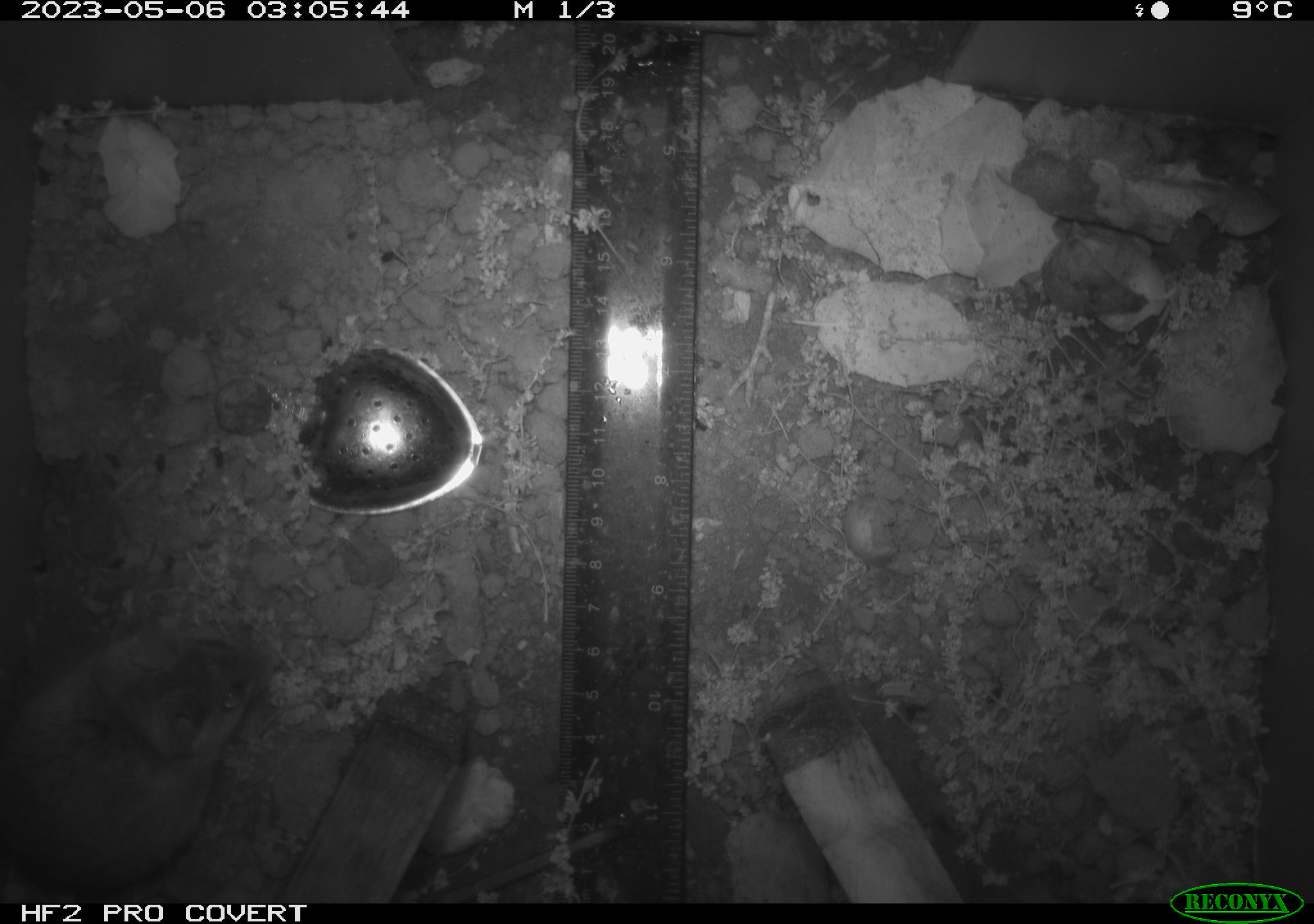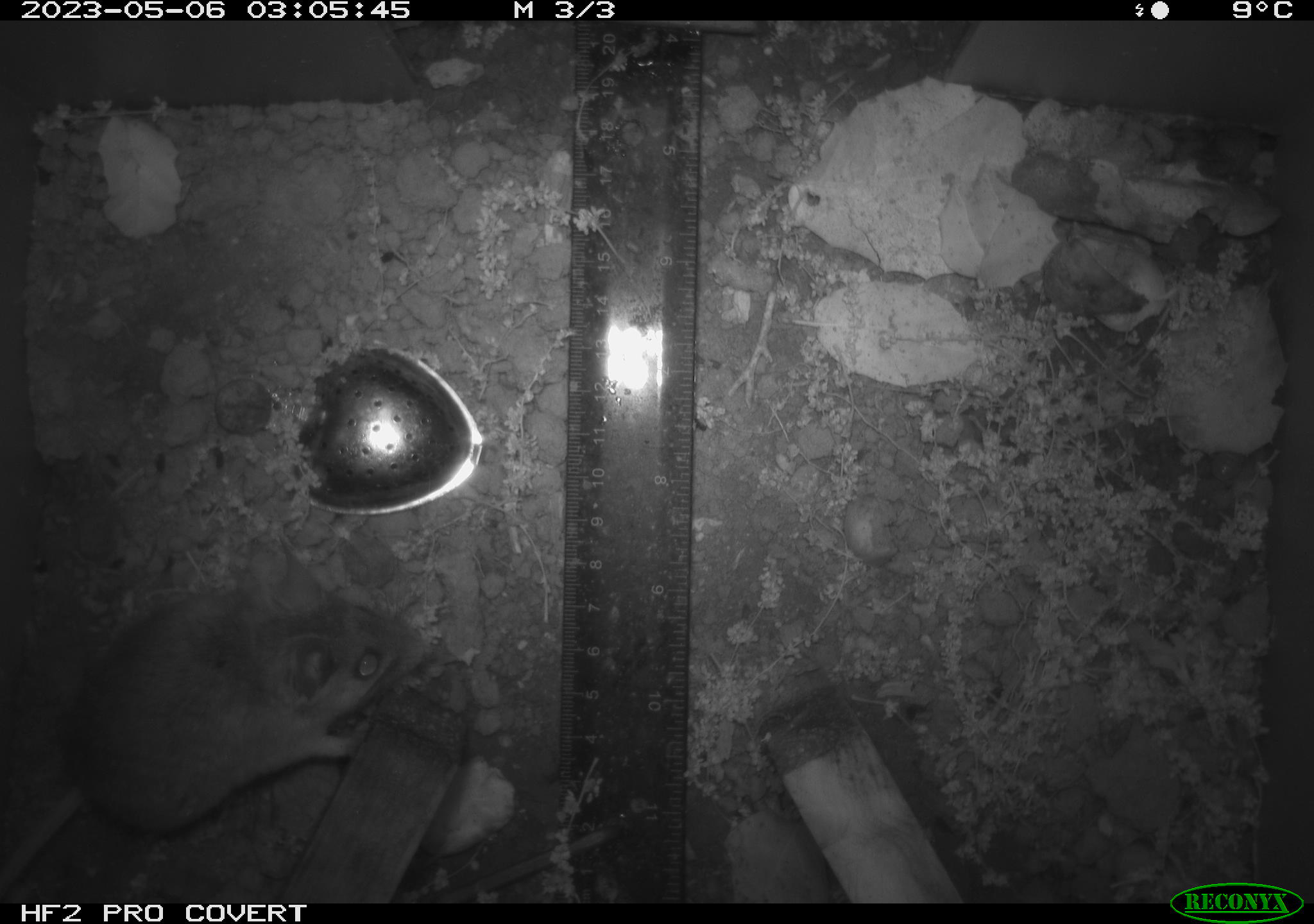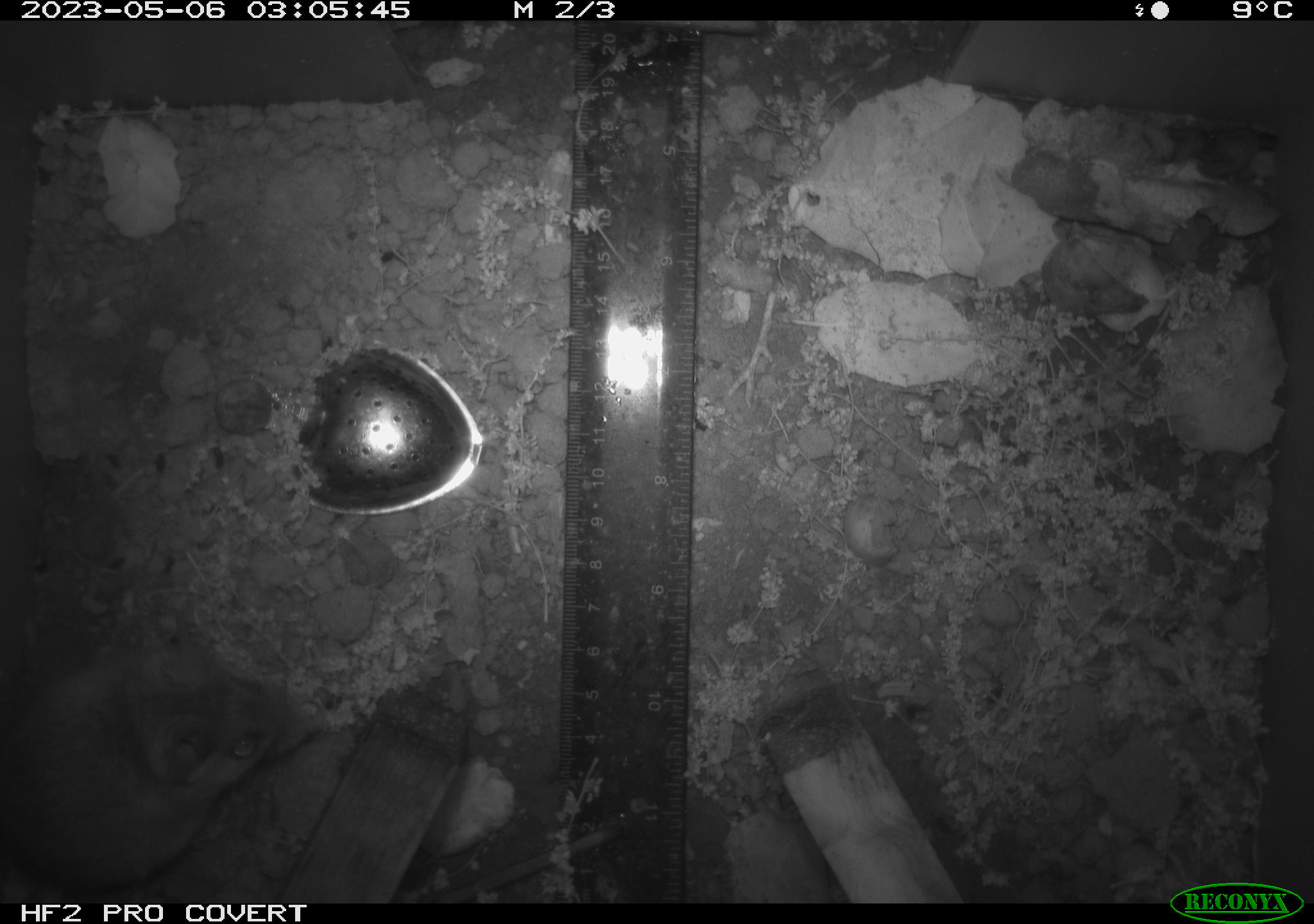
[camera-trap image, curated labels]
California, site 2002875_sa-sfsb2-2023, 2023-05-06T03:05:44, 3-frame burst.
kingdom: Animalia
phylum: Chordata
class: Mammalia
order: Rodentia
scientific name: Rodentia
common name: mouse species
Mouse species (Rodentia).